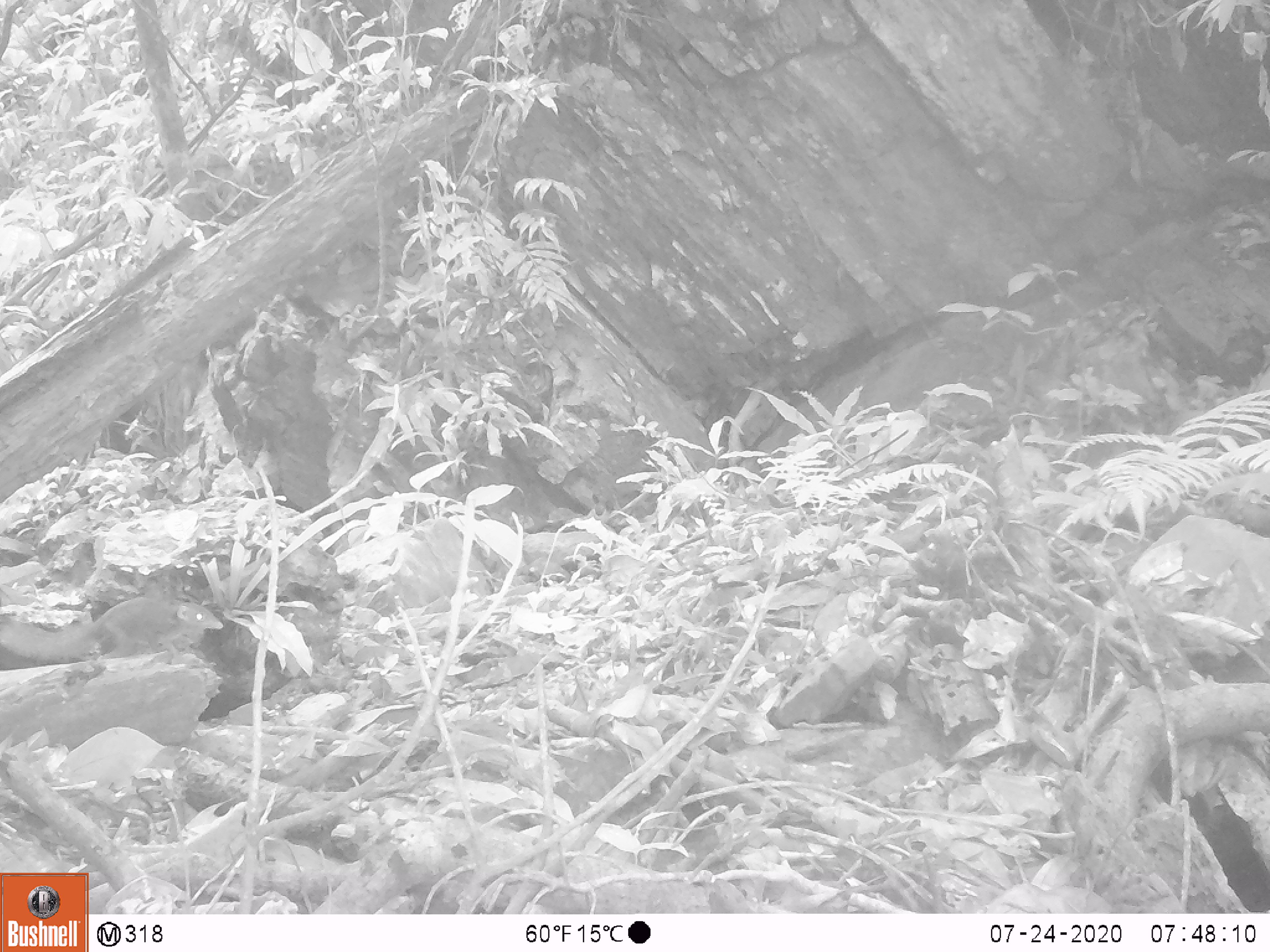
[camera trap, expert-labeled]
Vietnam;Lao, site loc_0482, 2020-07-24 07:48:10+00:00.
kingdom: Animalia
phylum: Chordata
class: Mammalia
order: Scandentia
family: Tupaiidae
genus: Tupaia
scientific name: Tupaia belangeri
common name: northern treeshrew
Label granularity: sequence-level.